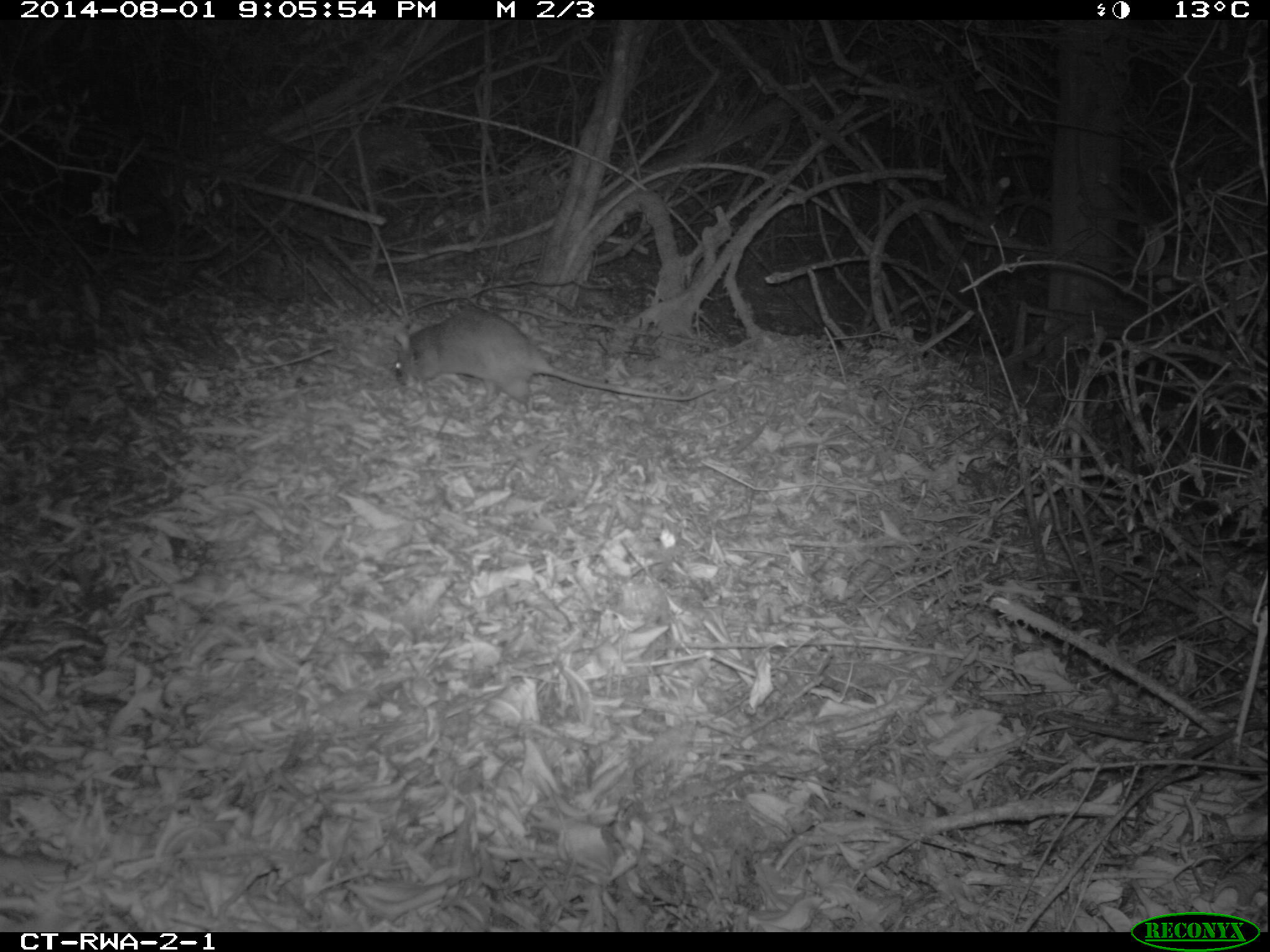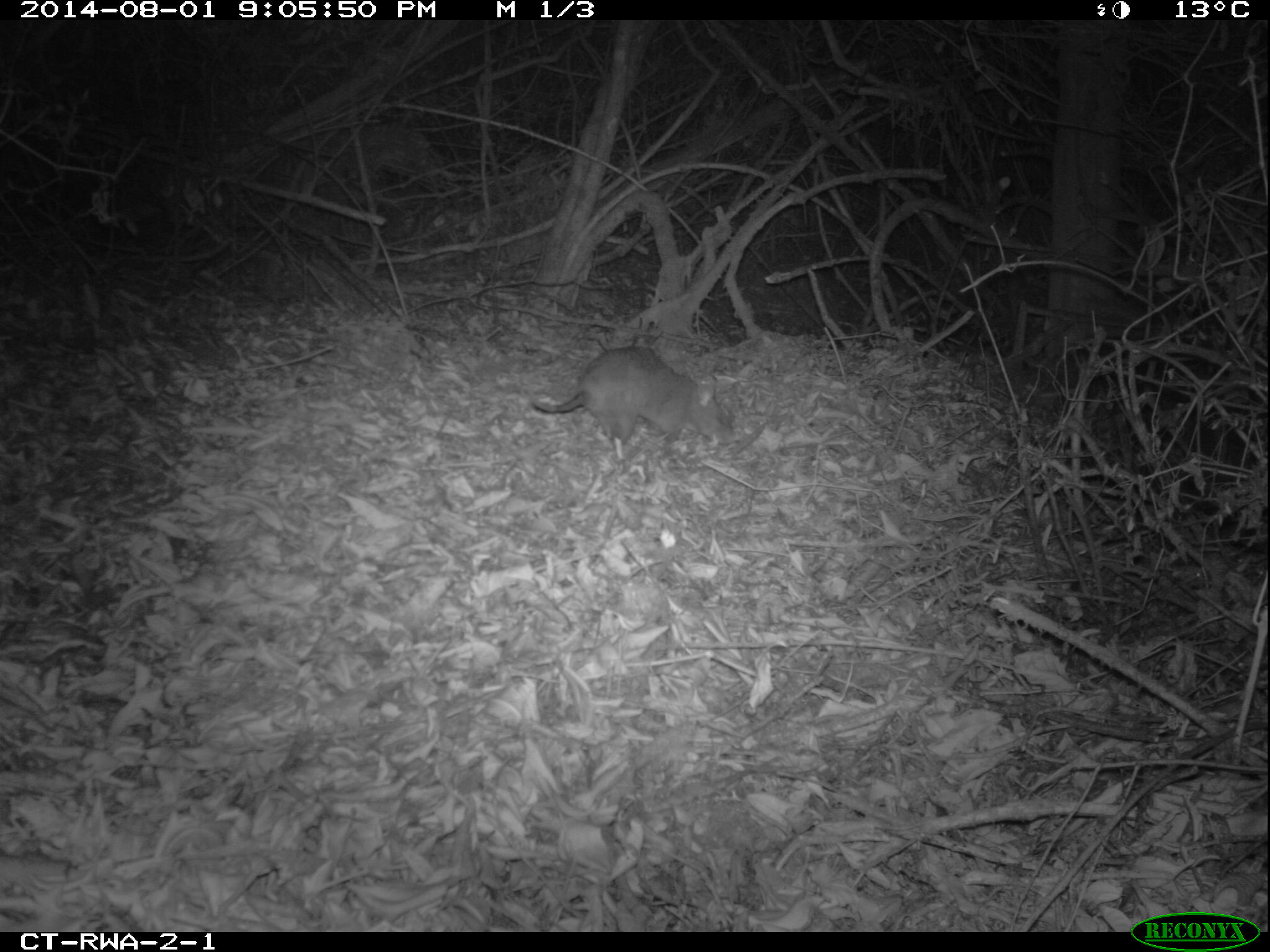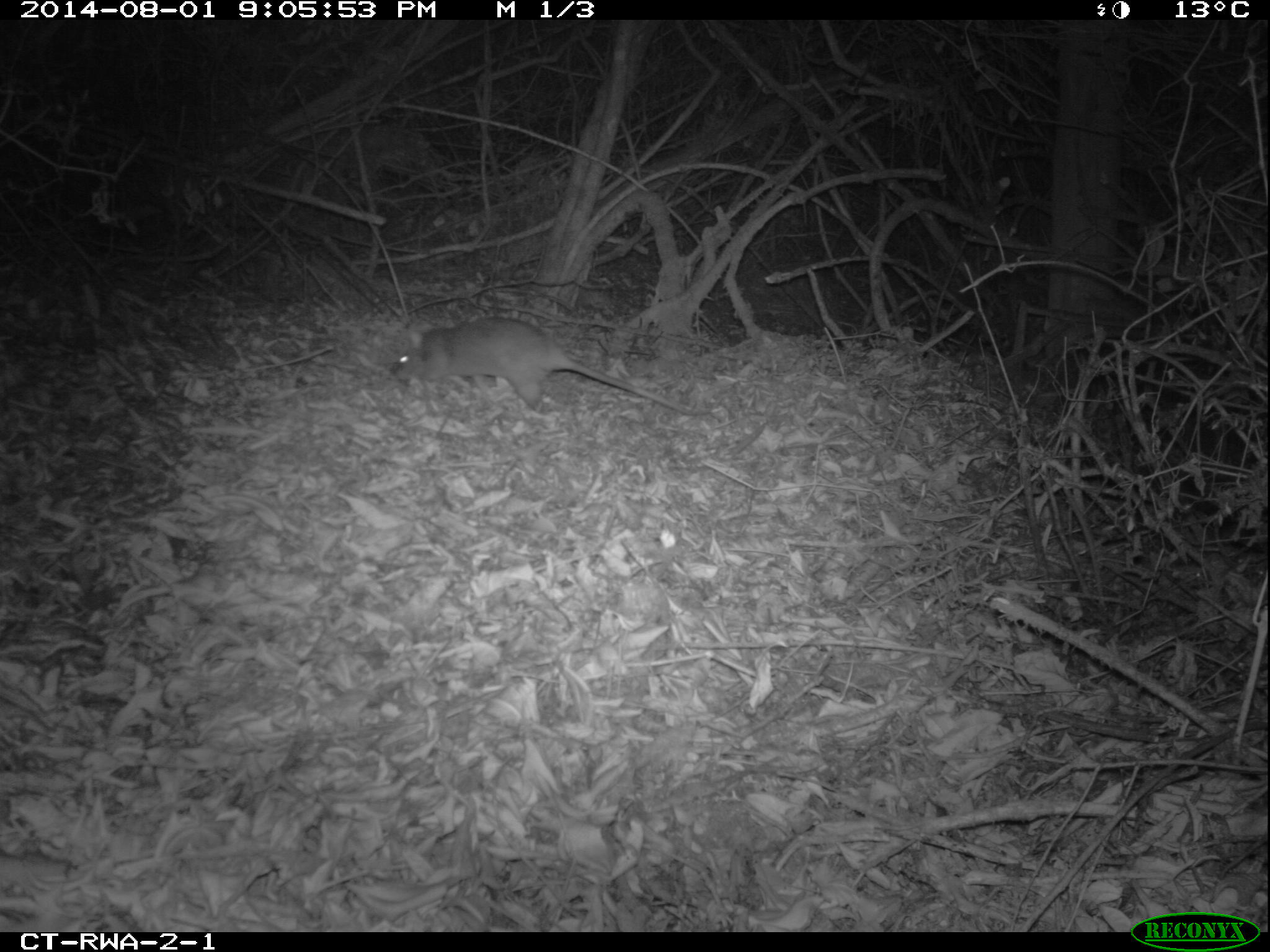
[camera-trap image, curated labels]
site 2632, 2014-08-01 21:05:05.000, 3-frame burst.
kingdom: Animalia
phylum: Chordata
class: Mammalia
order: Rodentia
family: Nesomyidae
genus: Cricetomys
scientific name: Cricetomys gambianus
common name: african giant pouched rat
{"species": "Cricetomys gambianus (african giant pouched rat)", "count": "1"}